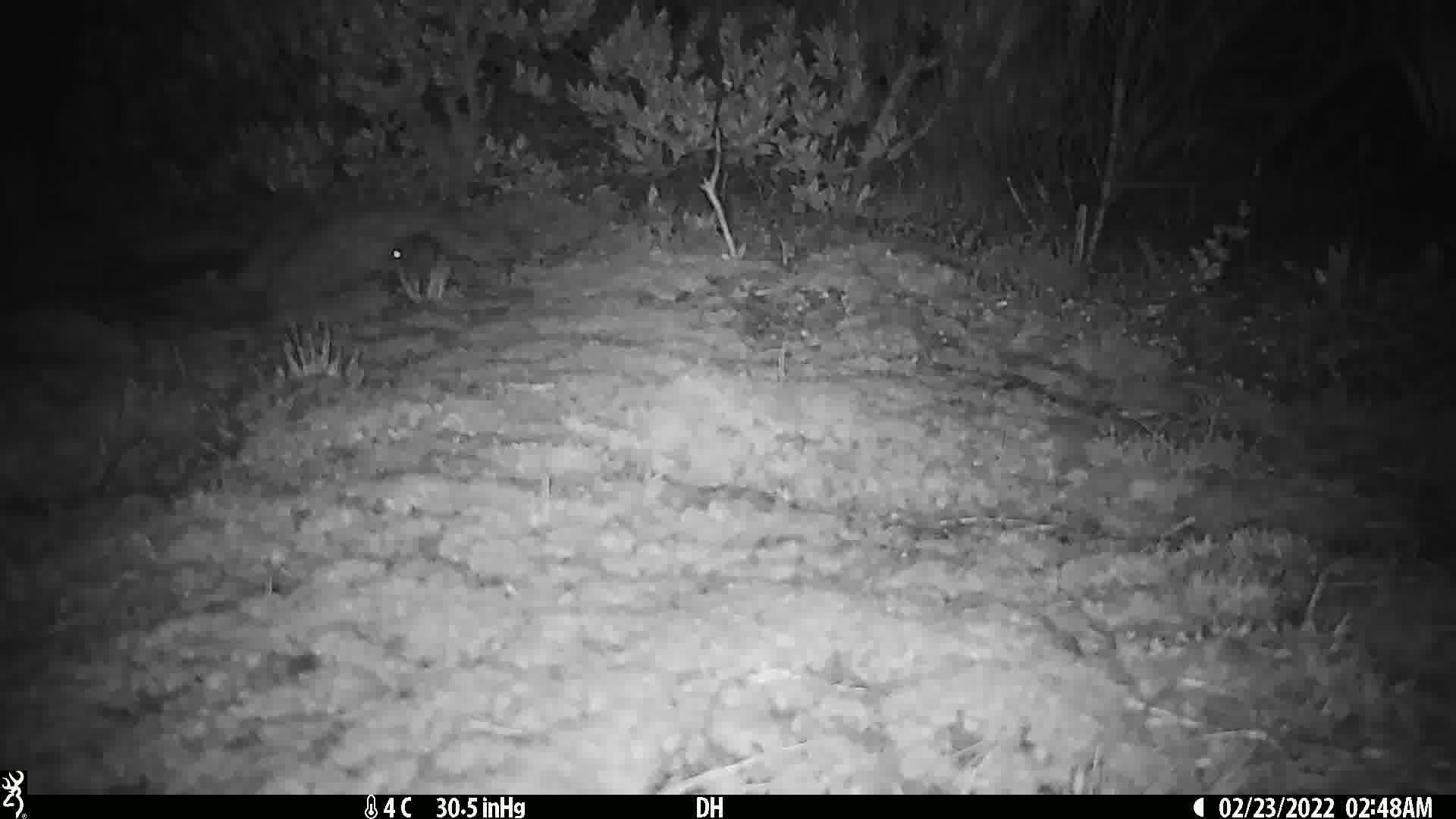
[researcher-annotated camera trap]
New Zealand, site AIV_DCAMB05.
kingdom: Animalia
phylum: Chordata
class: Mammalia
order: Rodentia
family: Muridae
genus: Mus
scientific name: Mus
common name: mouse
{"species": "mouse (Mus)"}